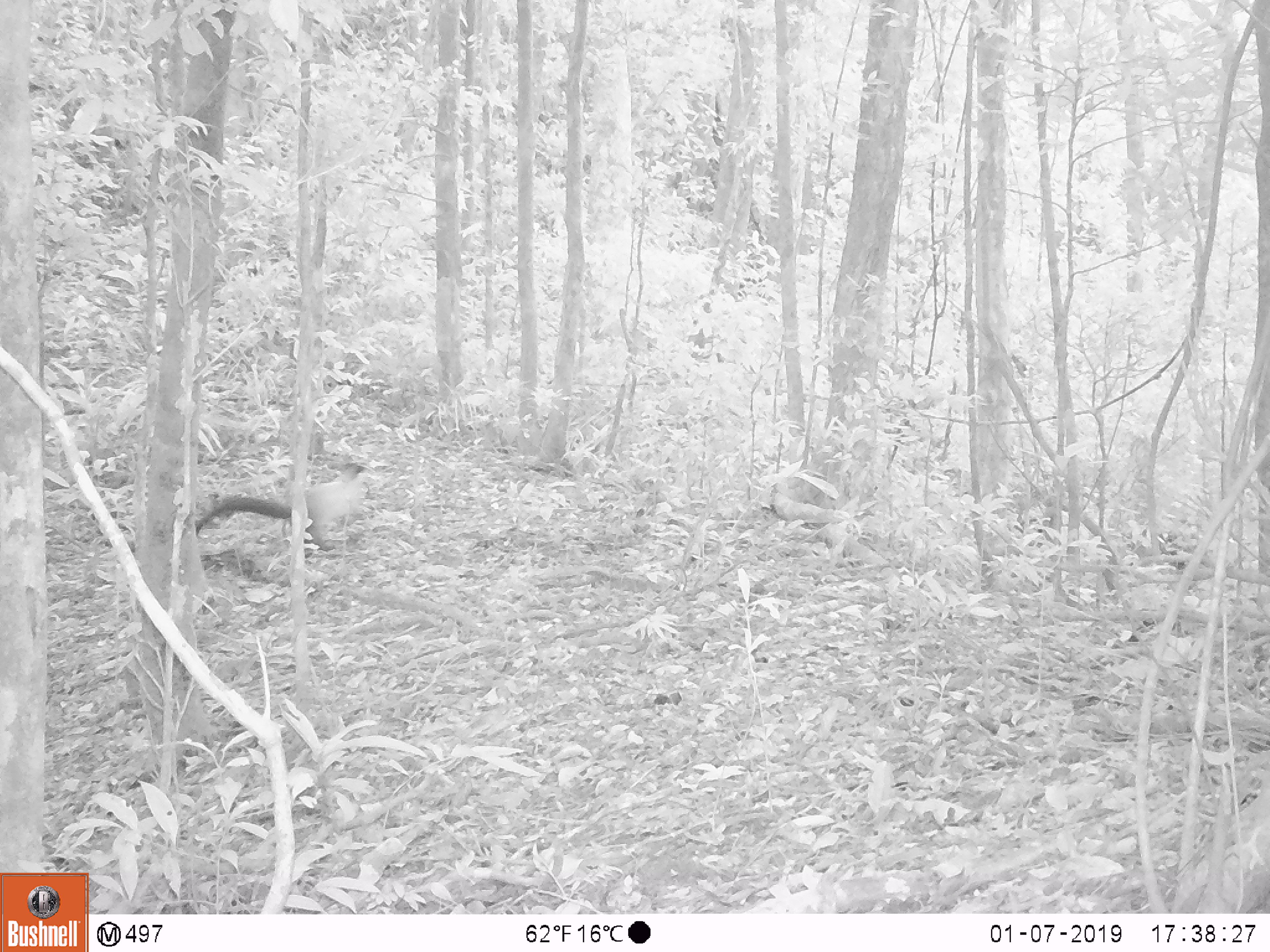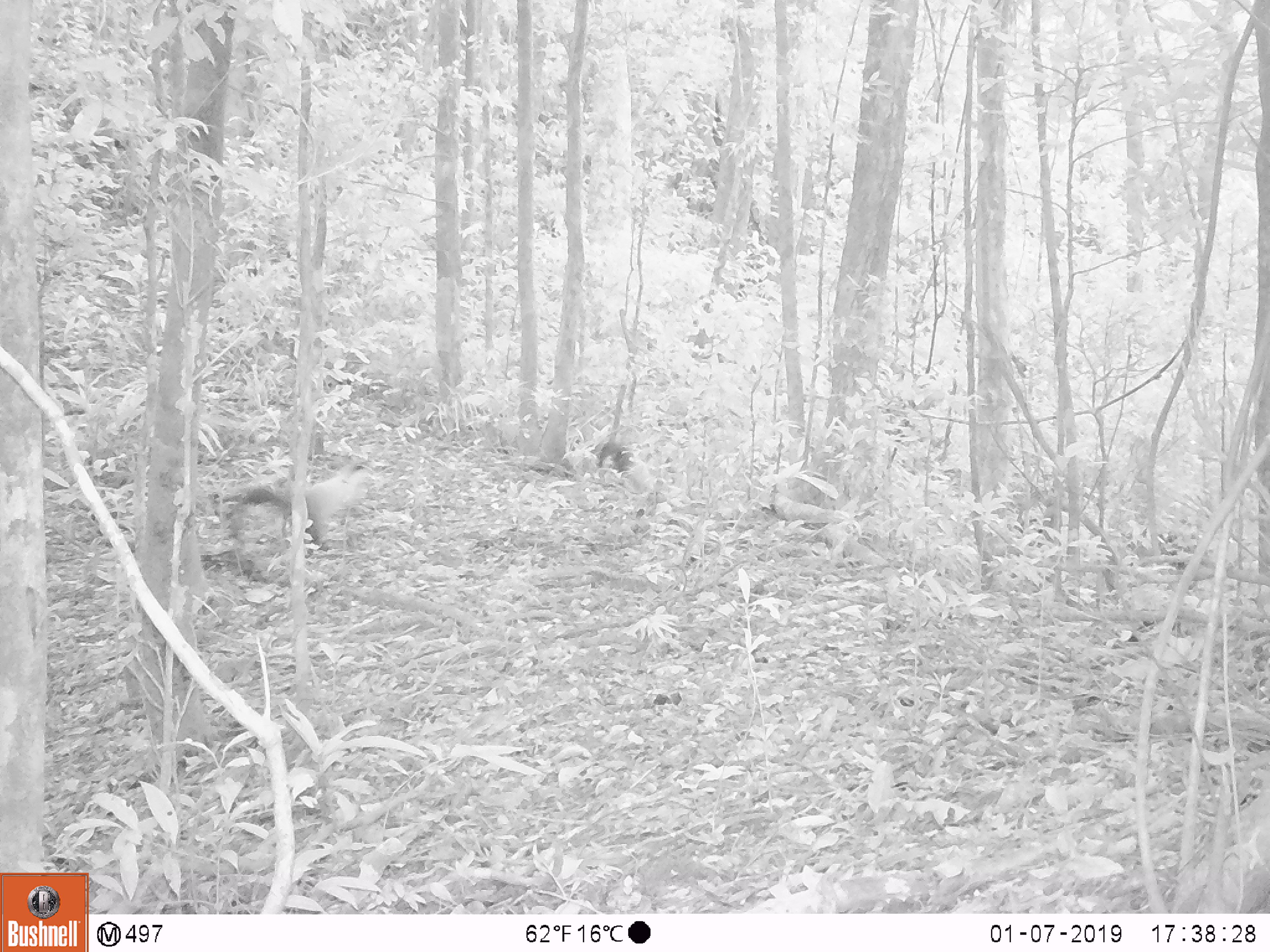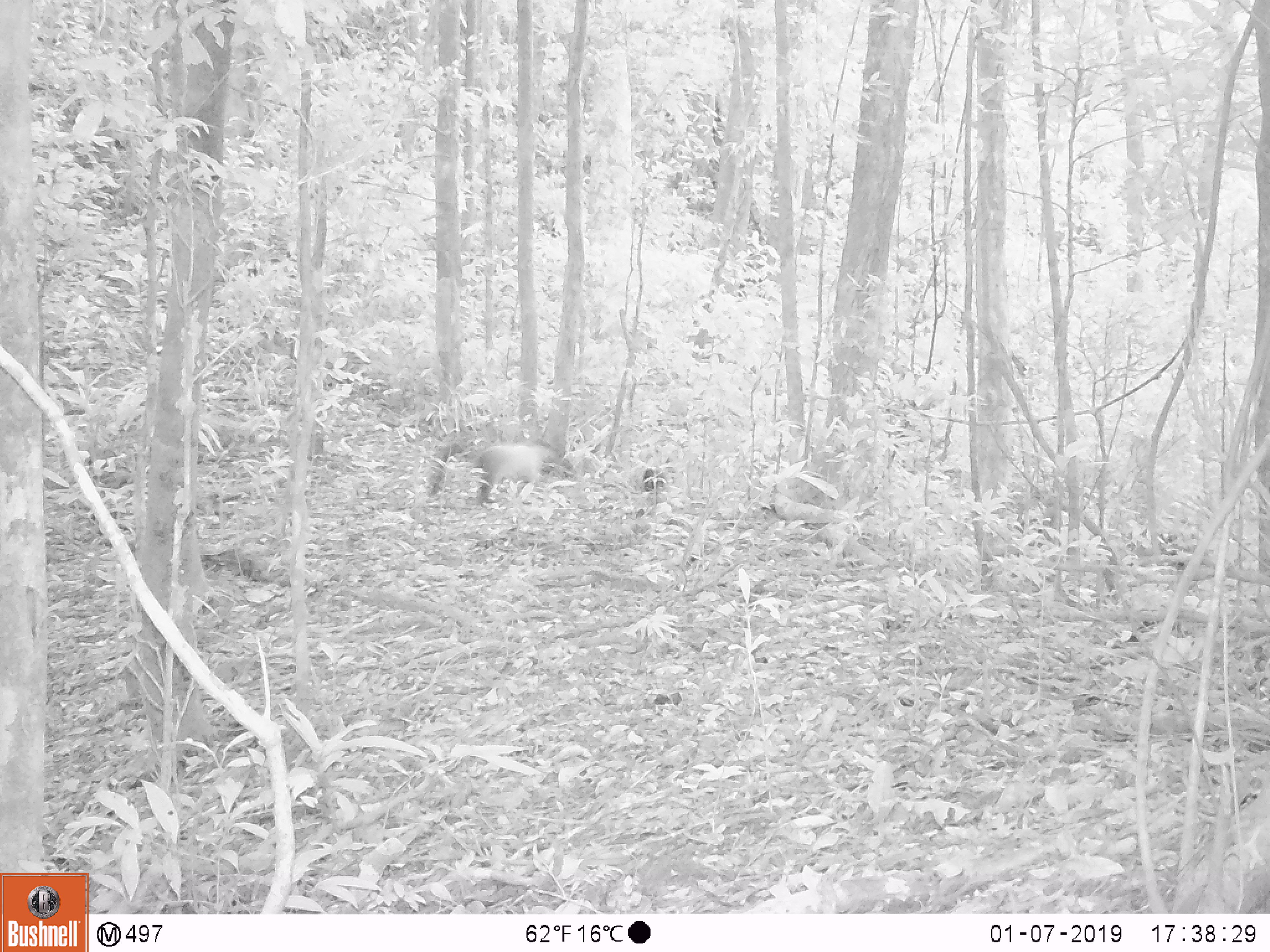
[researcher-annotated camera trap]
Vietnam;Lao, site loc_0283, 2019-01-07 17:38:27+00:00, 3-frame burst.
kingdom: Animalia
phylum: Chordata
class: Mammalia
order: Carnivora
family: Mustelidae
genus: Martes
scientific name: Martes flavigula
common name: yellow-throated marten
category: yellow throated marten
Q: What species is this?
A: Yellow throated marten (yellow-throated marten) (Martes flavigula).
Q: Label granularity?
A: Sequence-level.